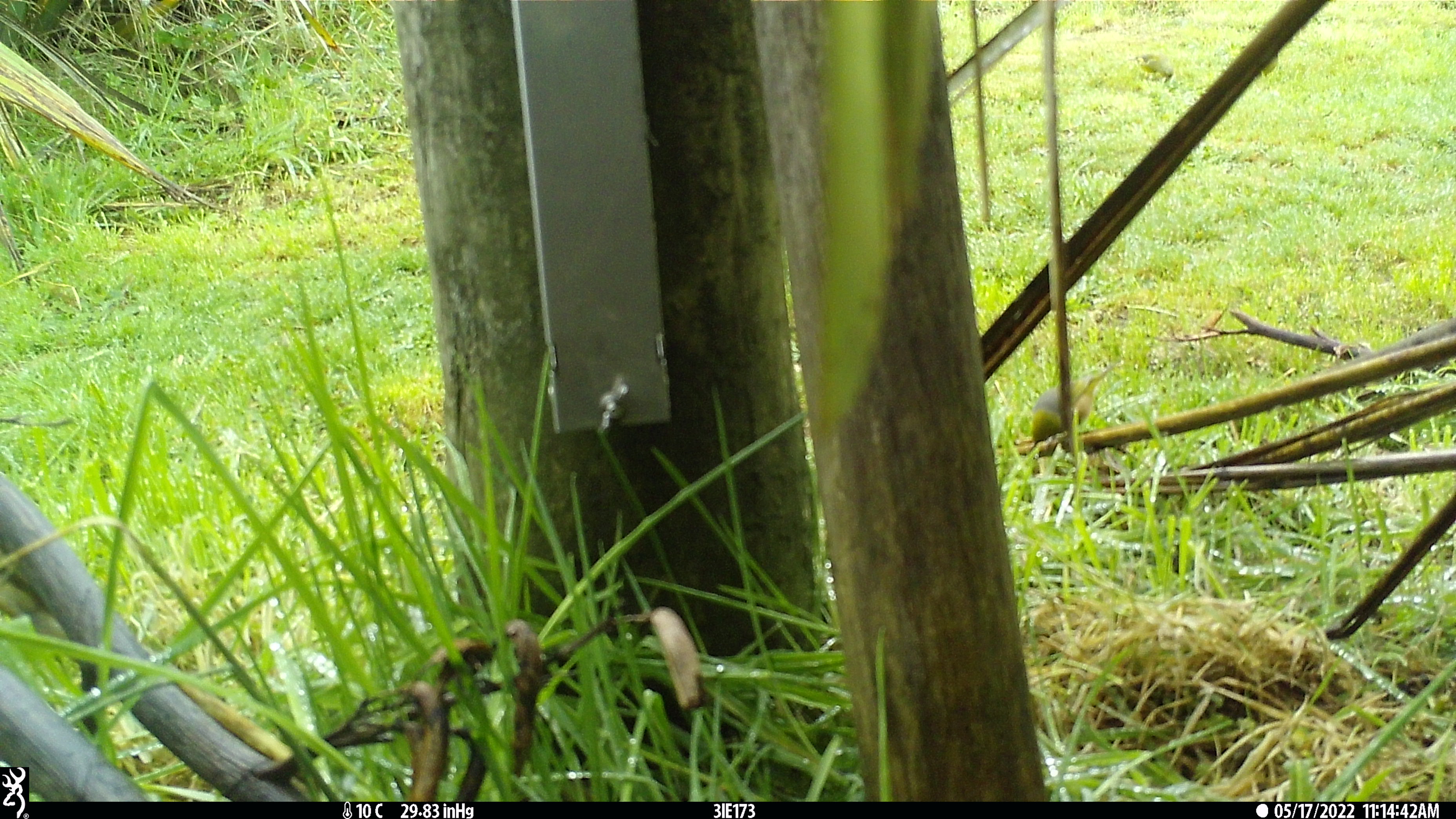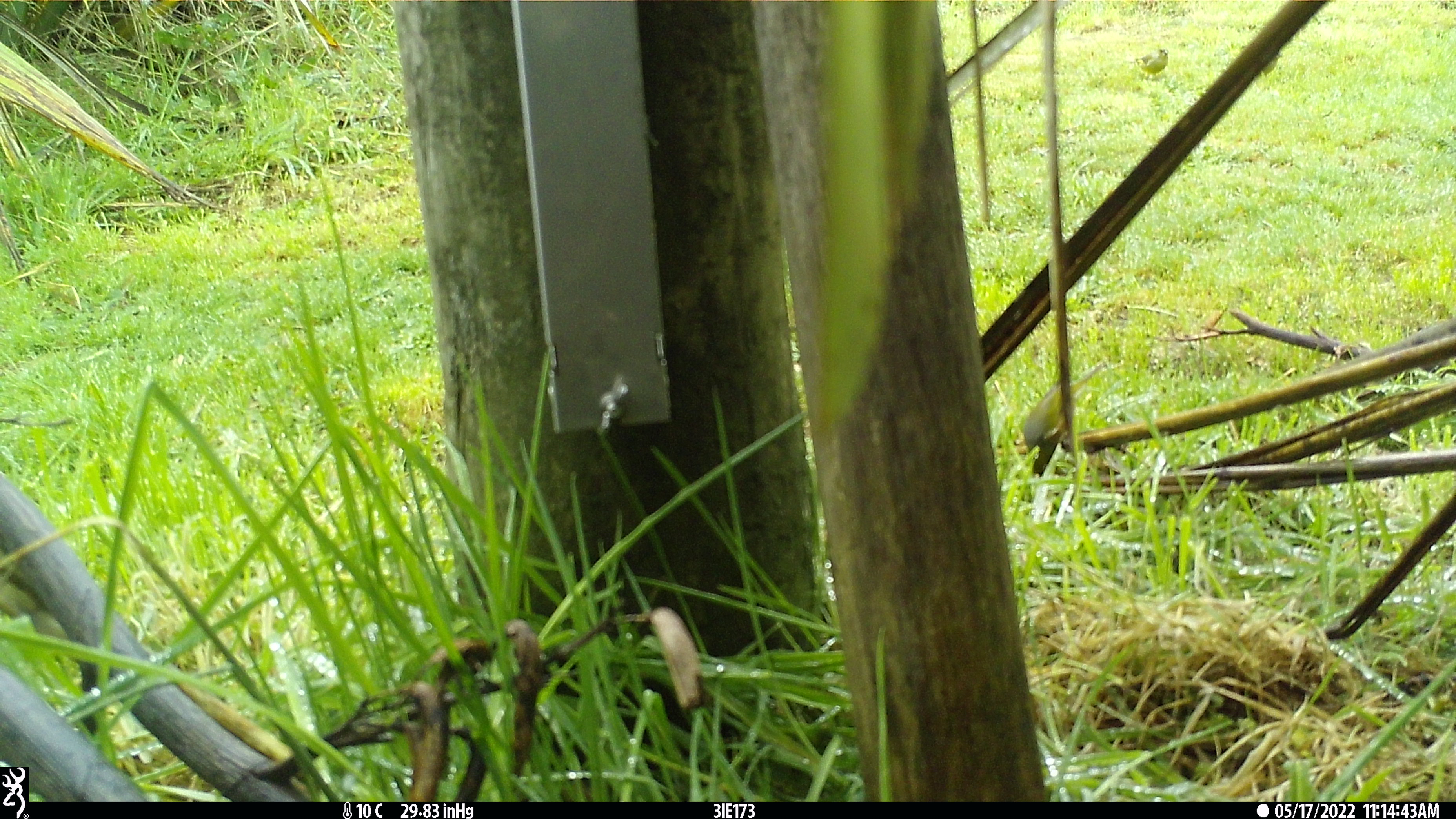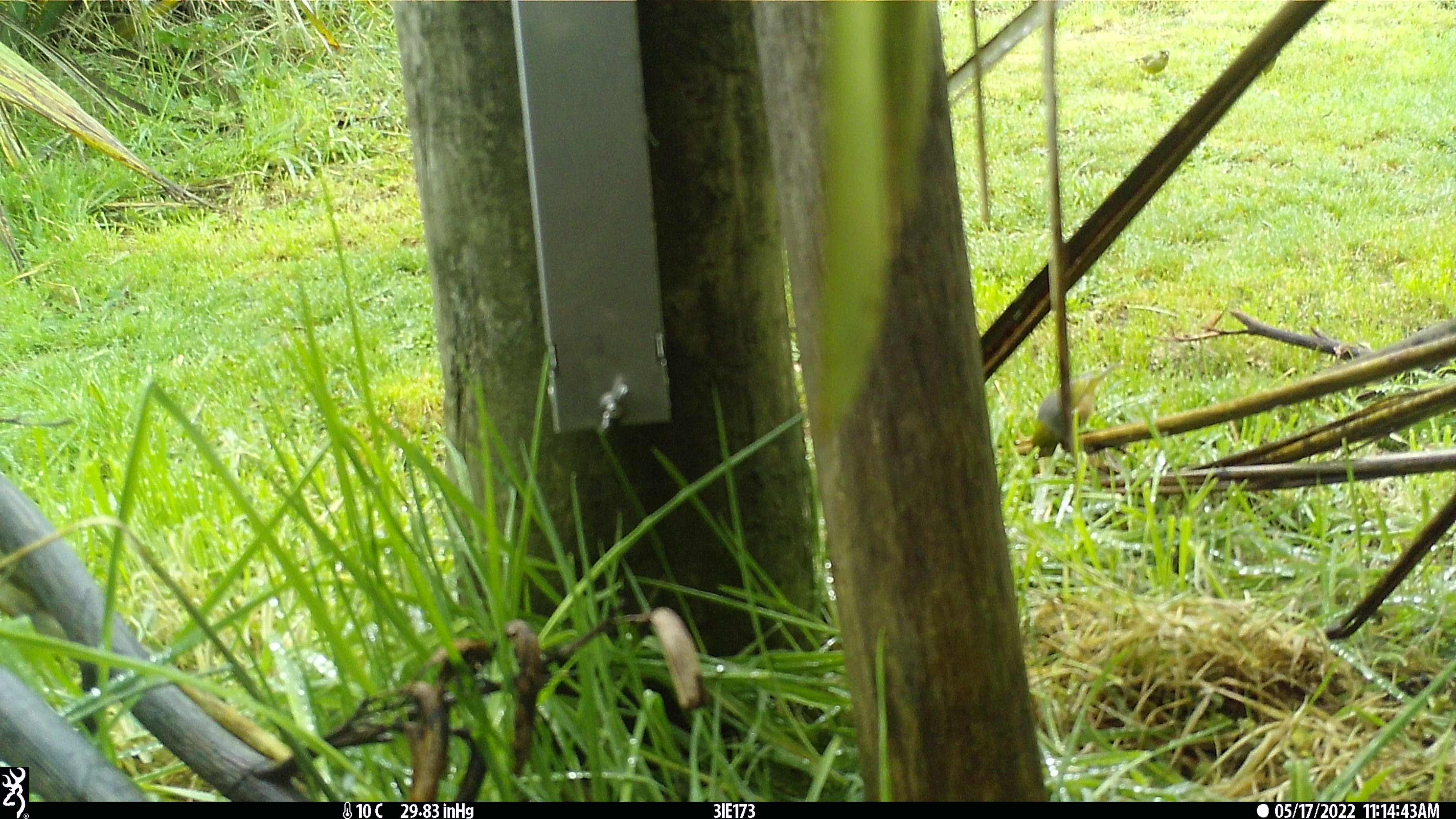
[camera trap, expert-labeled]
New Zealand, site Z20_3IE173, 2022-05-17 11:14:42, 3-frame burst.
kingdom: Animalia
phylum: Chordata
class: Aves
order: Passeriformes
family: Zosteropidae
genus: Zosterops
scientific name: Zosterops lateralis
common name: silvereye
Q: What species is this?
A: Silvereye (Zosterops lateralis).